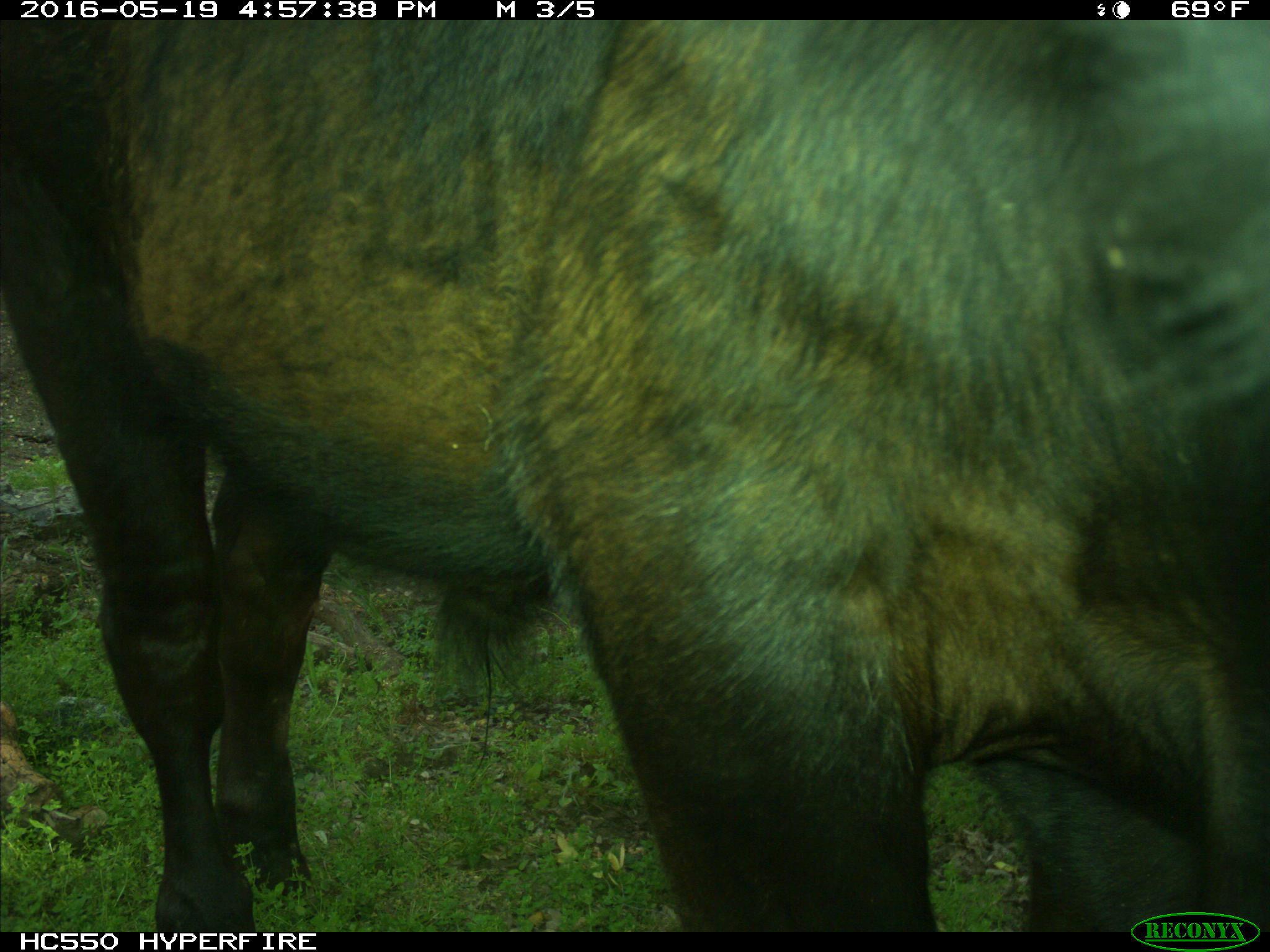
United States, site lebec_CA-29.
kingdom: Animalia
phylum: Chordata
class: Mammalia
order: Artiodactyla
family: Bovidae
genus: Bos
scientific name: Bos taurus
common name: domestic cow